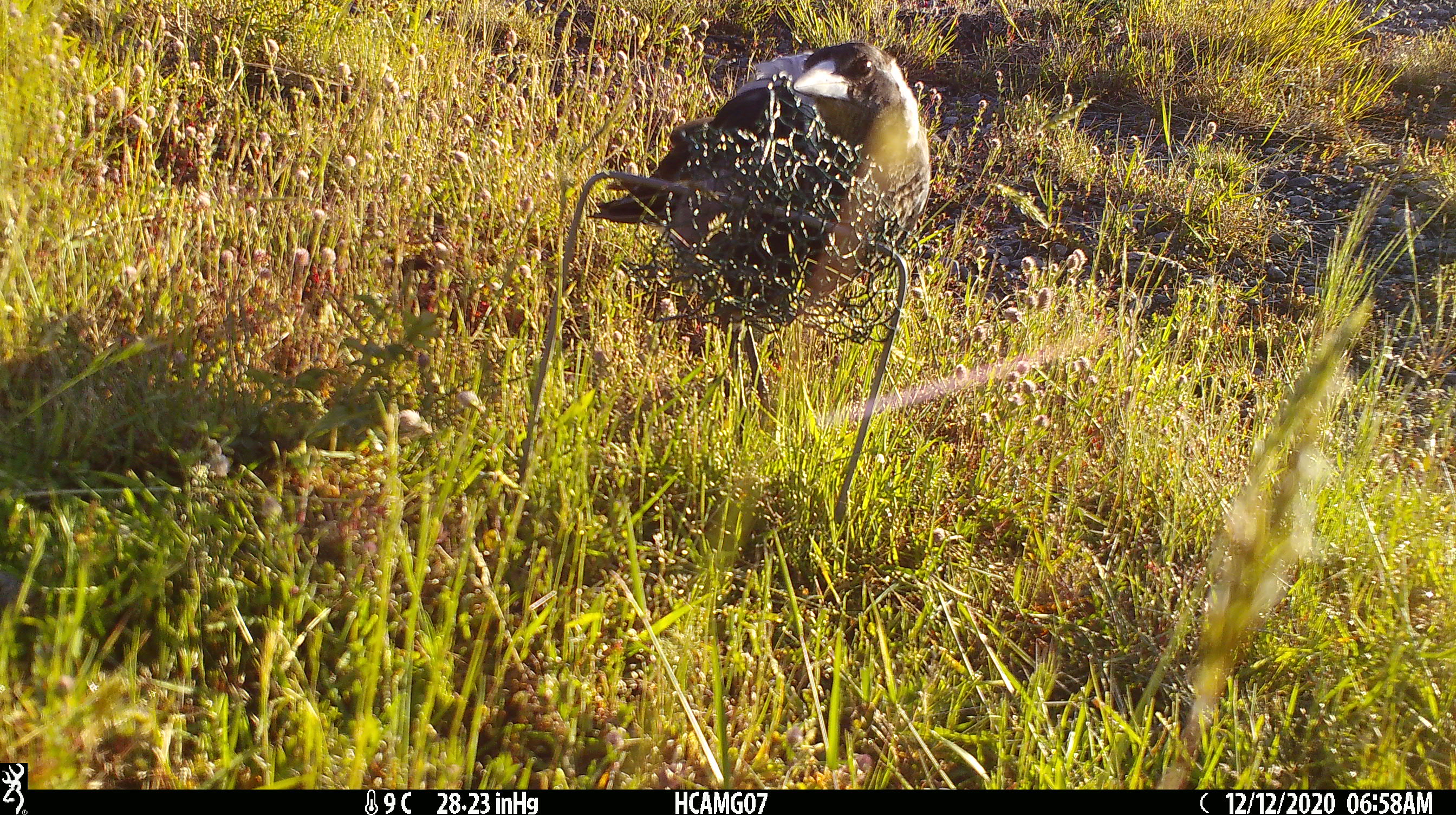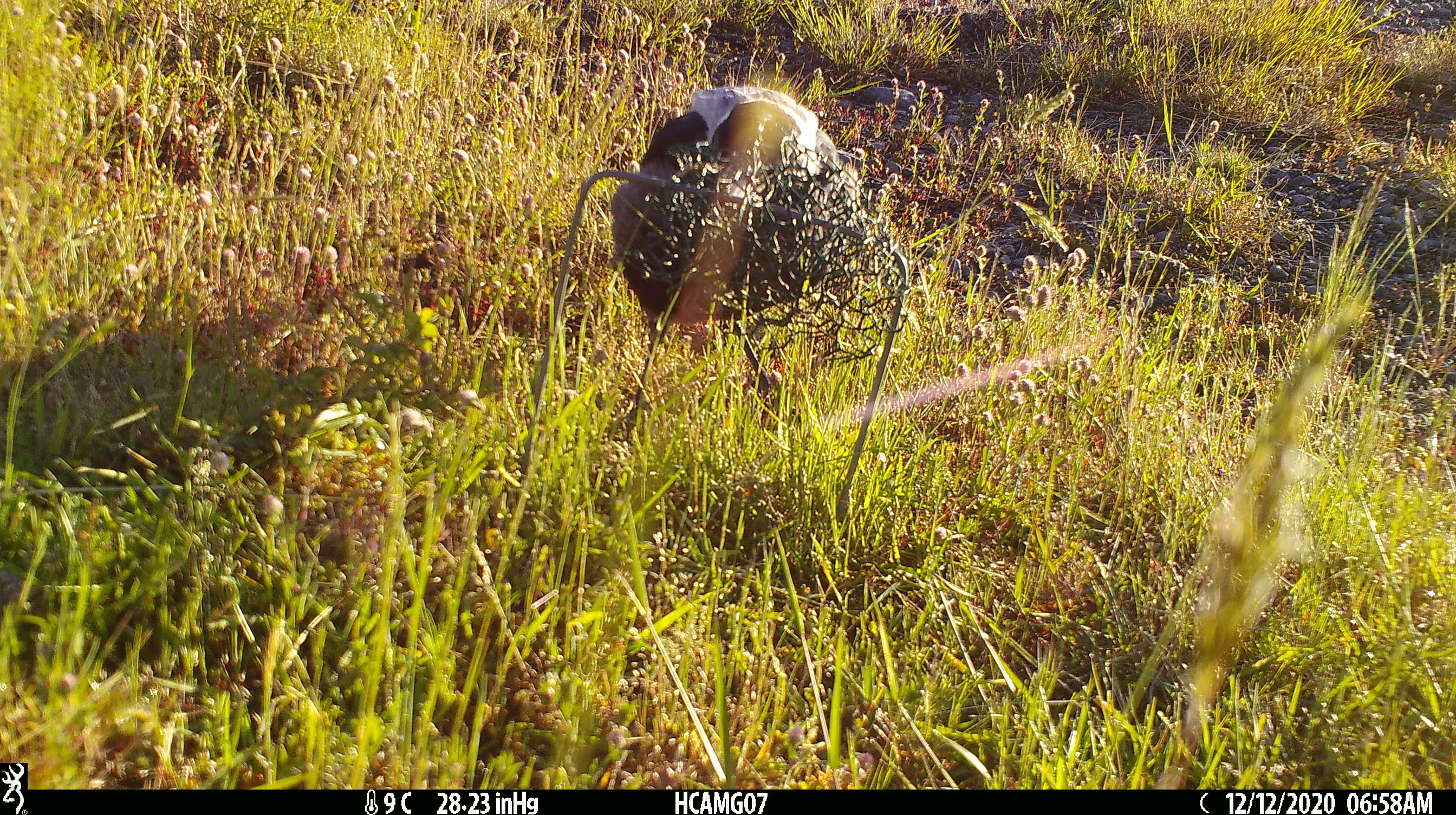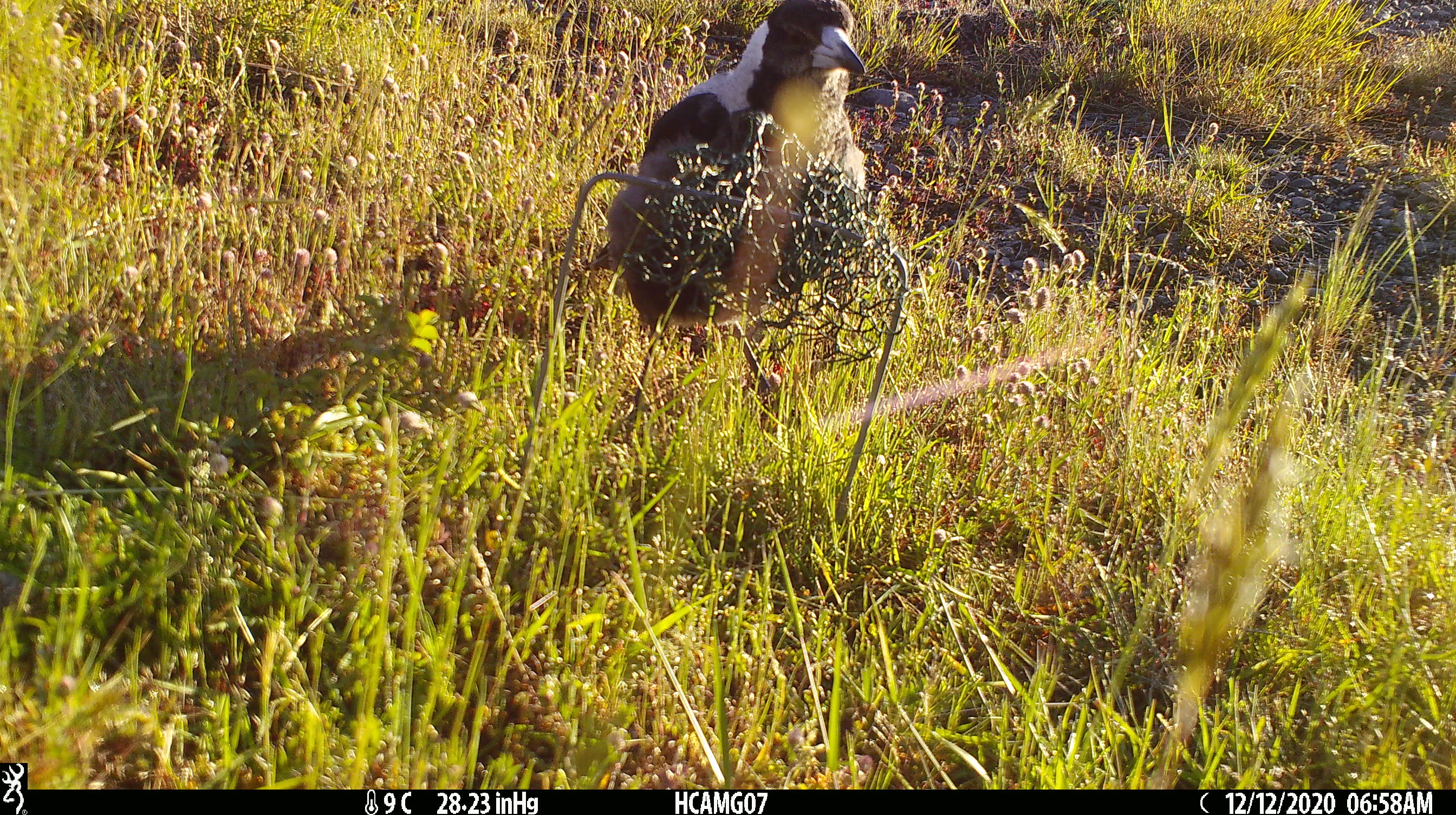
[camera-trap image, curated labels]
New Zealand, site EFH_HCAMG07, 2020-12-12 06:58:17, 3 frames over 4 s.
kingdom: Animalia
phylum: Chordata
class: Aves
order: Passeriformes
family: Artamidae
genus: Gymnorhina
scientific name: Gymnorhina tibicen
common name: australian magpie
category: magpie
Magpie (australian magpie) (Gymnorhina tibicen).